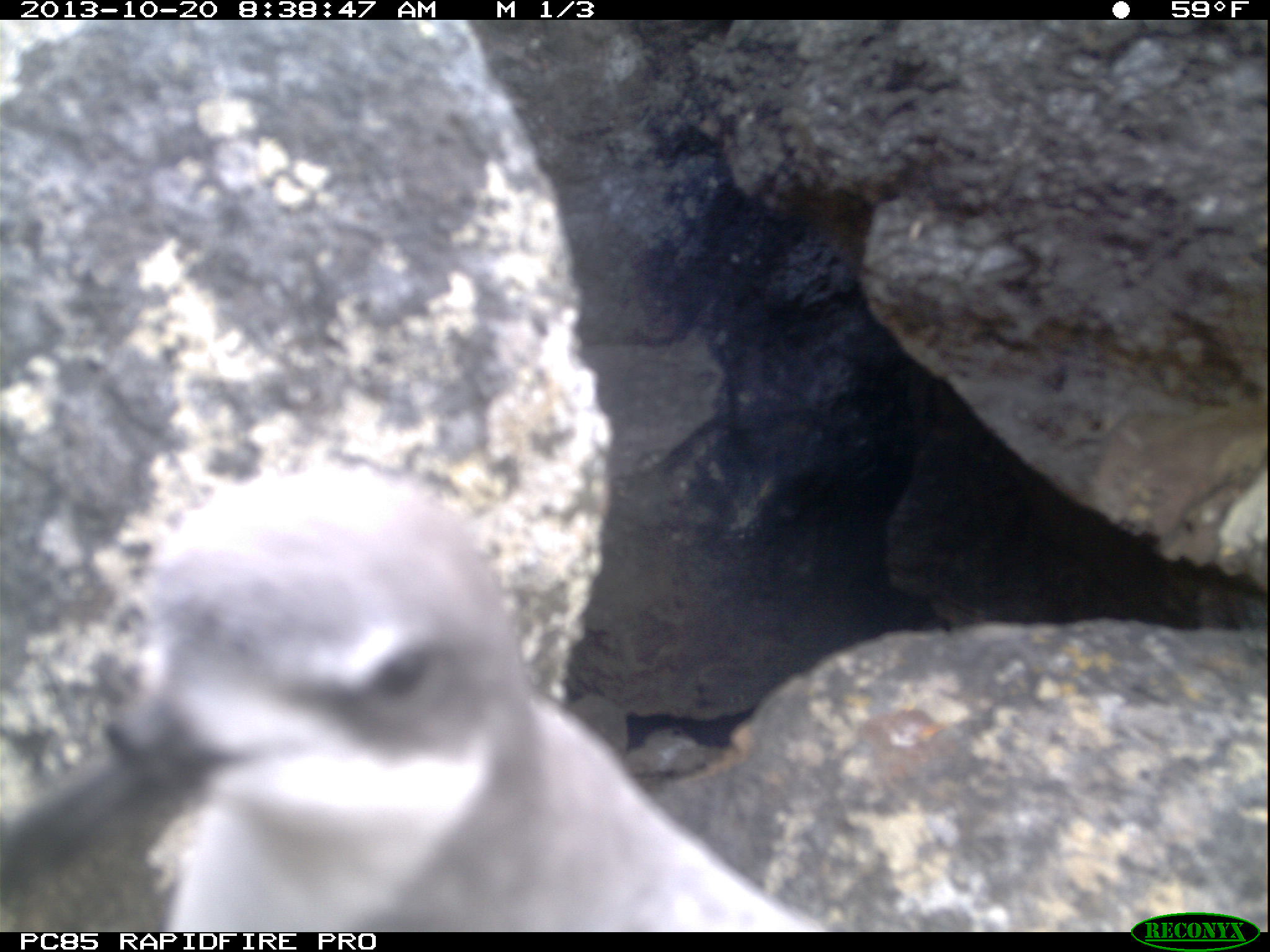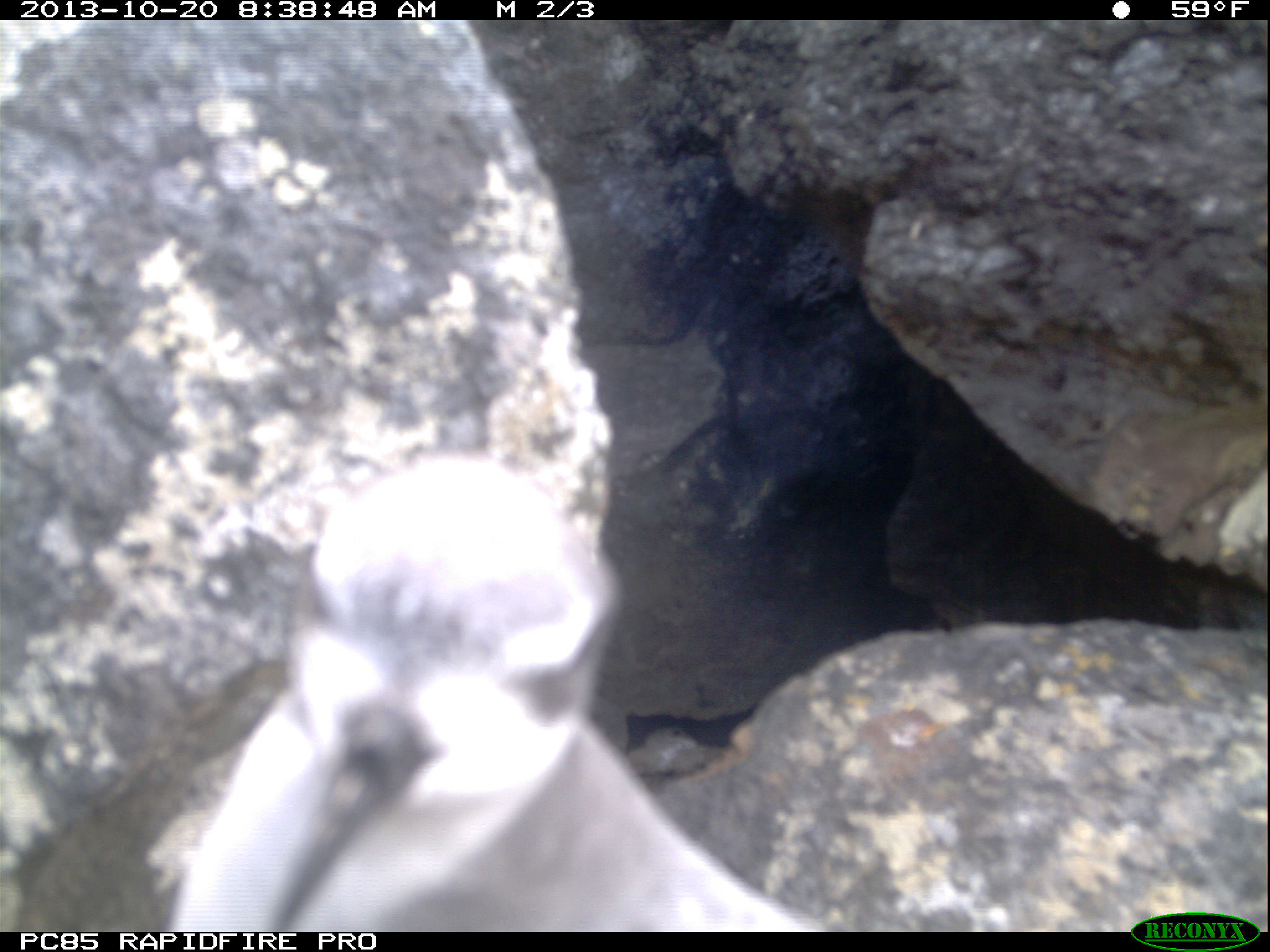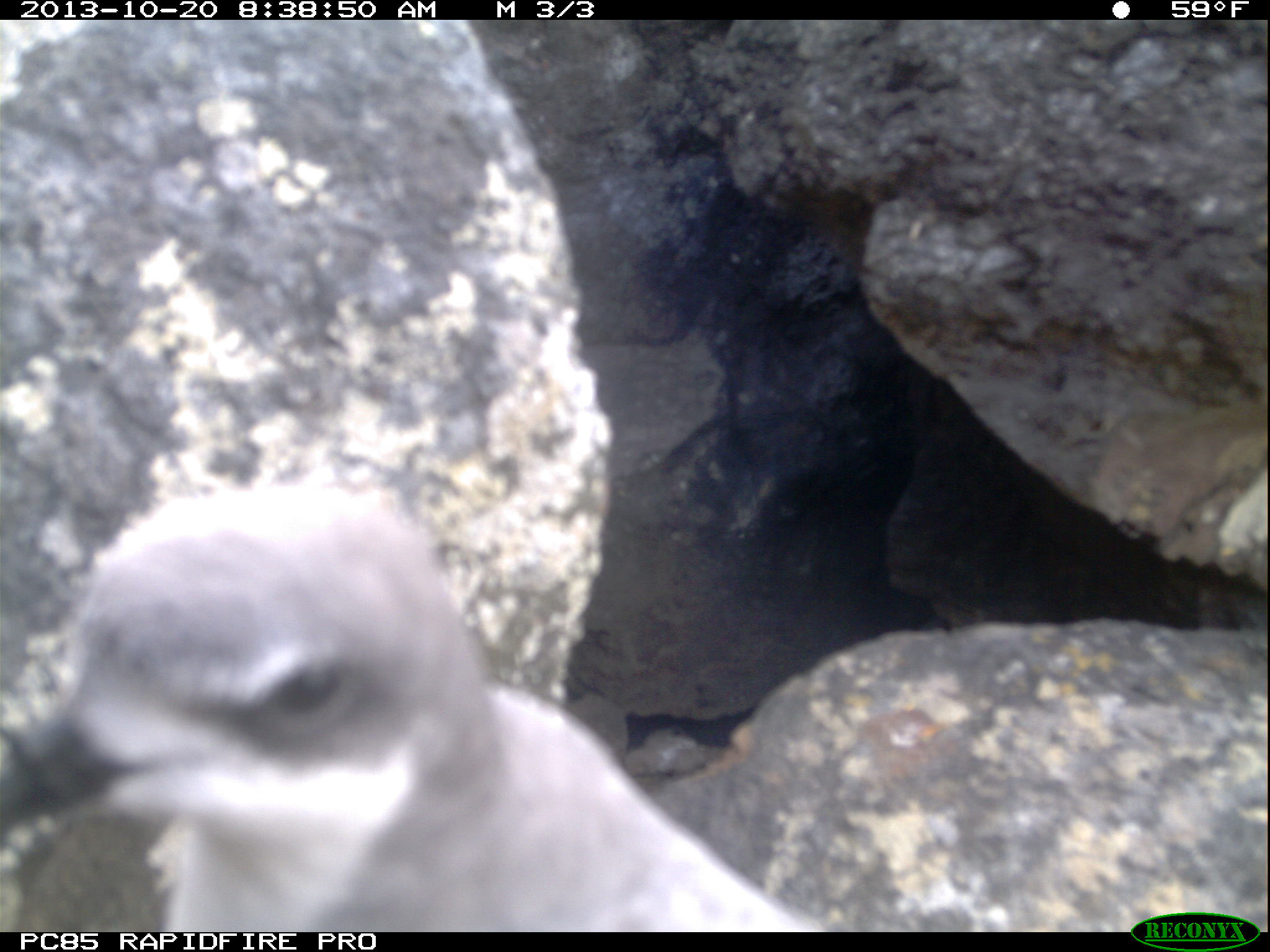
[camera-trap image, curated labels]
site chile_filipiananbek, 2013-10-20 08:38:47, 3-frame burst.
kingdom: Animalia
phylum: Chordata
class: Aves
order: Procellariiformes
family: Procellariidae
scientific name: Procellariidae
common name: petrel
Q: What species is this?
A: Petrel (Procellariidae).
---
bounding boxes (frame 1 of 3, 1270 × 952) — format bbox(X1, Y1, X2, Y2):
petrel: bbox(0, 463, 822, 934)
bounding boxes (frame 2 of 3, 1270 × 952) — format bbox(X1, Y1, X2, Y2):
petrel: bbox(118, 421, 820, 932)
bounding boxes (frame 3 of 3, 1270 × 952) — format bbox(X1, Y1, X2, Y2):
petrel: bbox(0, 487, 823, 933)